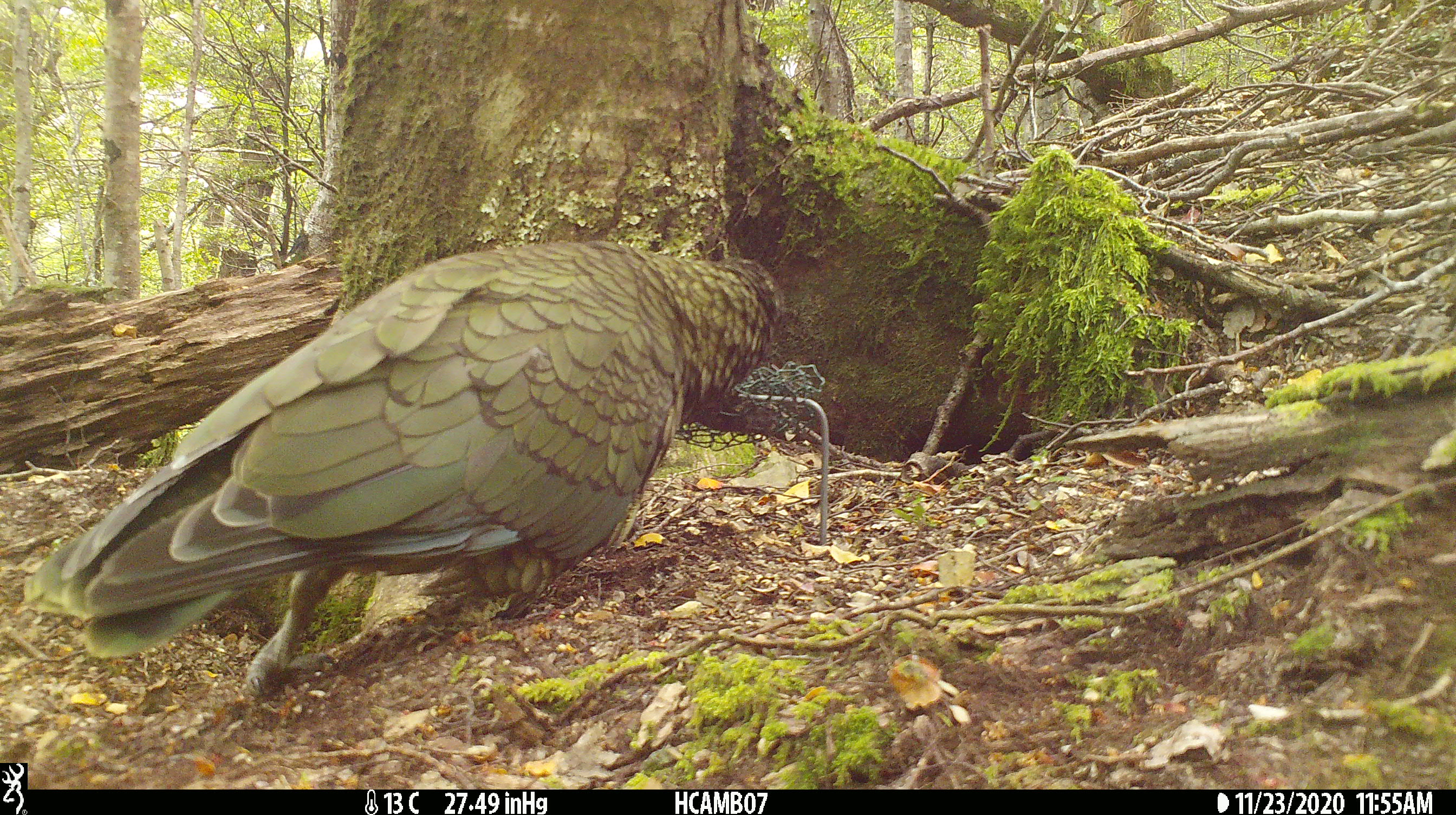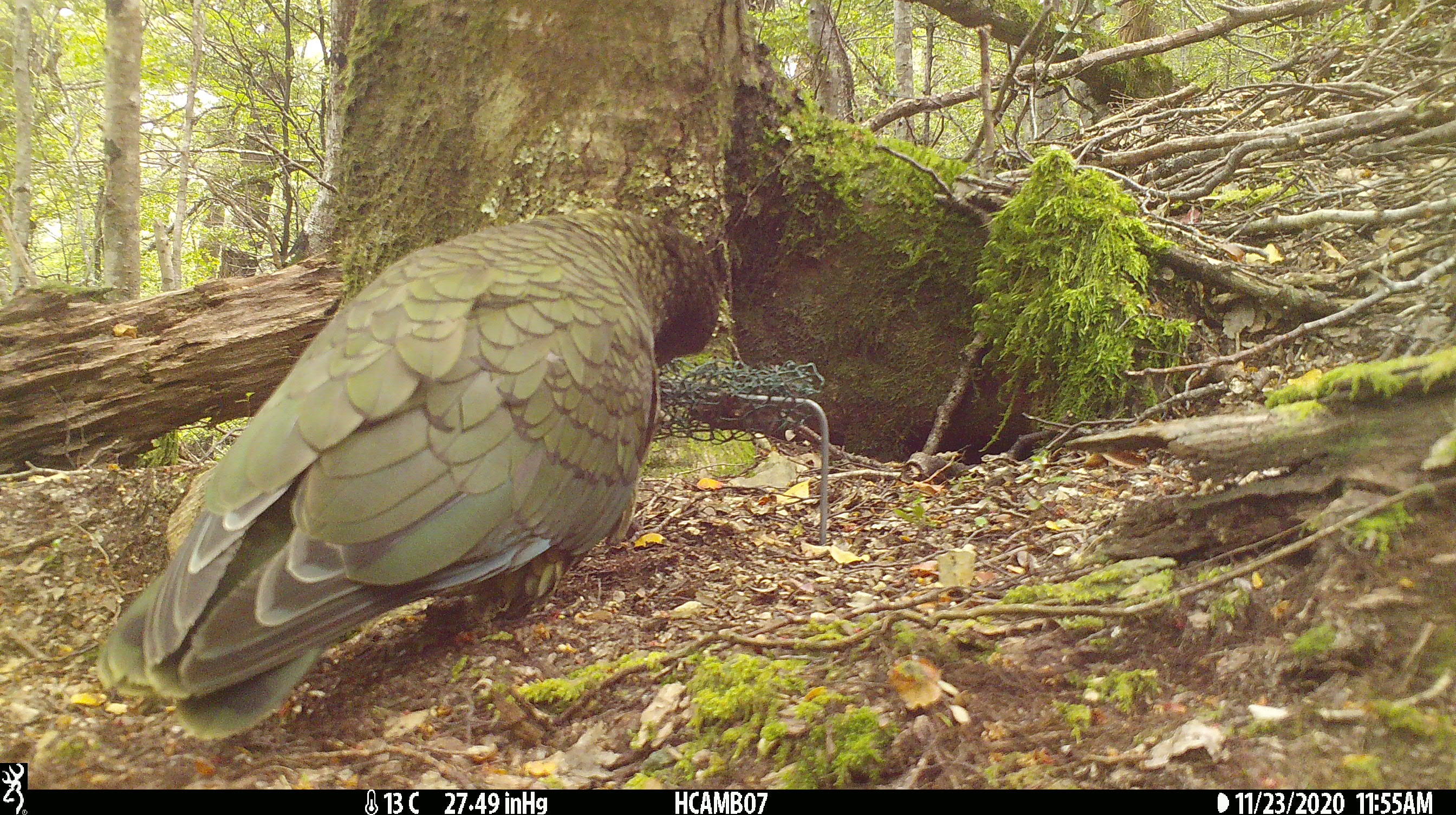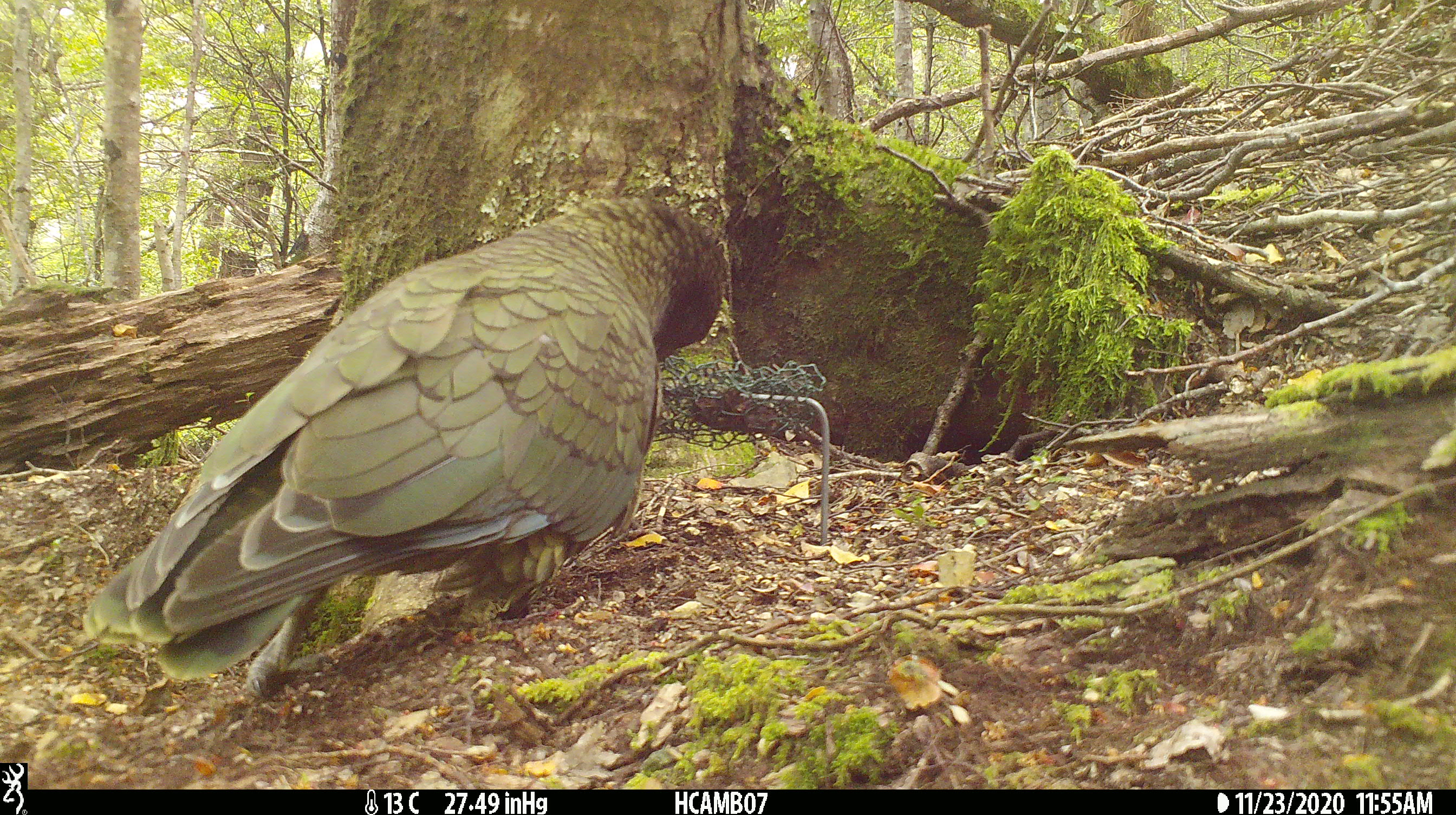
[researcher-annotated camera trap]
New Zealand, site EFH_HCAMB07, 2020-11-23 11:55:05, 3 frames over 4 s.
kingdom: Animalia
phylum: Chordata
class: Aves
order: Psittaciformes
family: Strigopidae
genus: Nestor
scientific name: Nestor notabilis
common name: kea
Kea (Nestor notabilis).